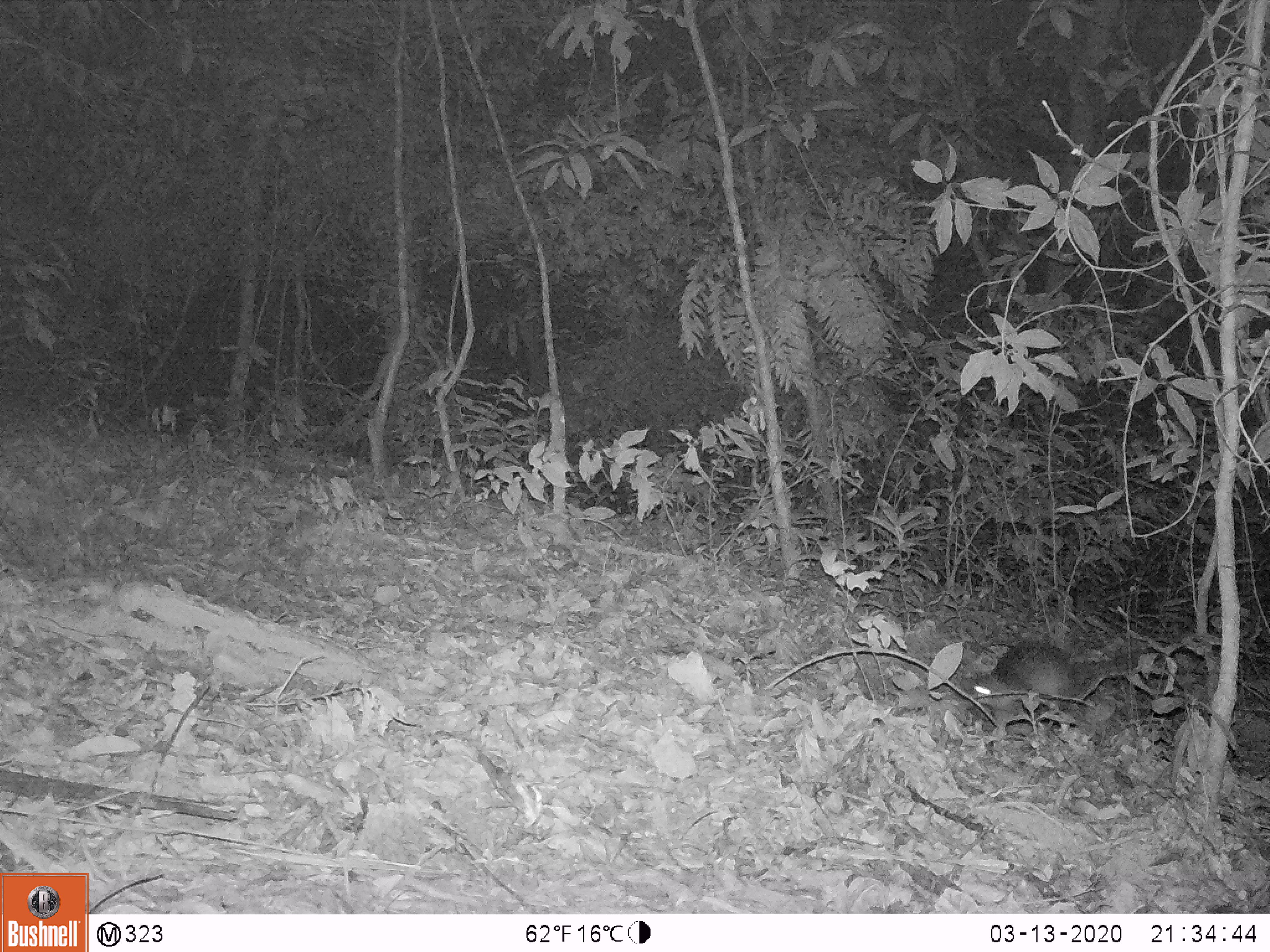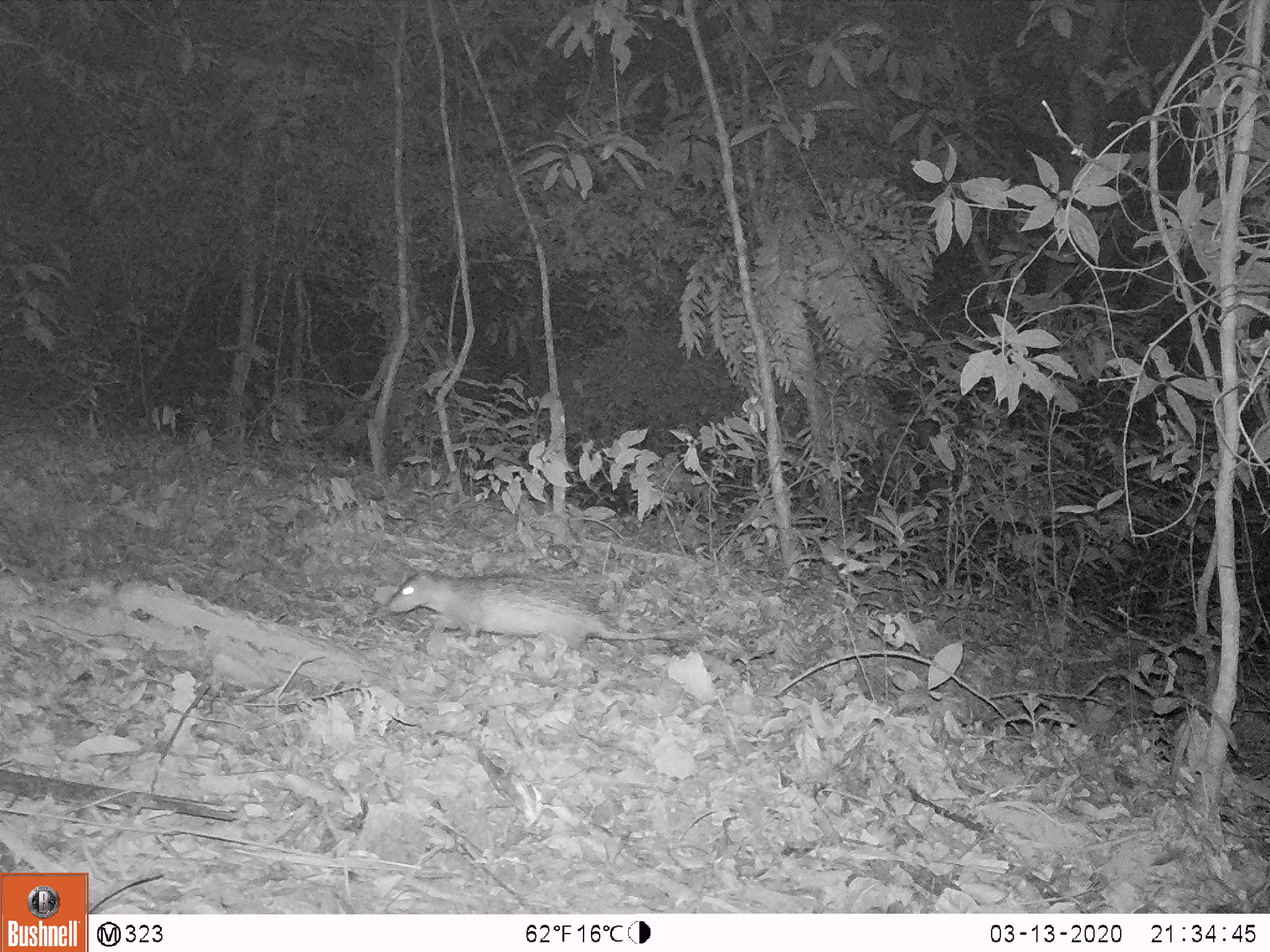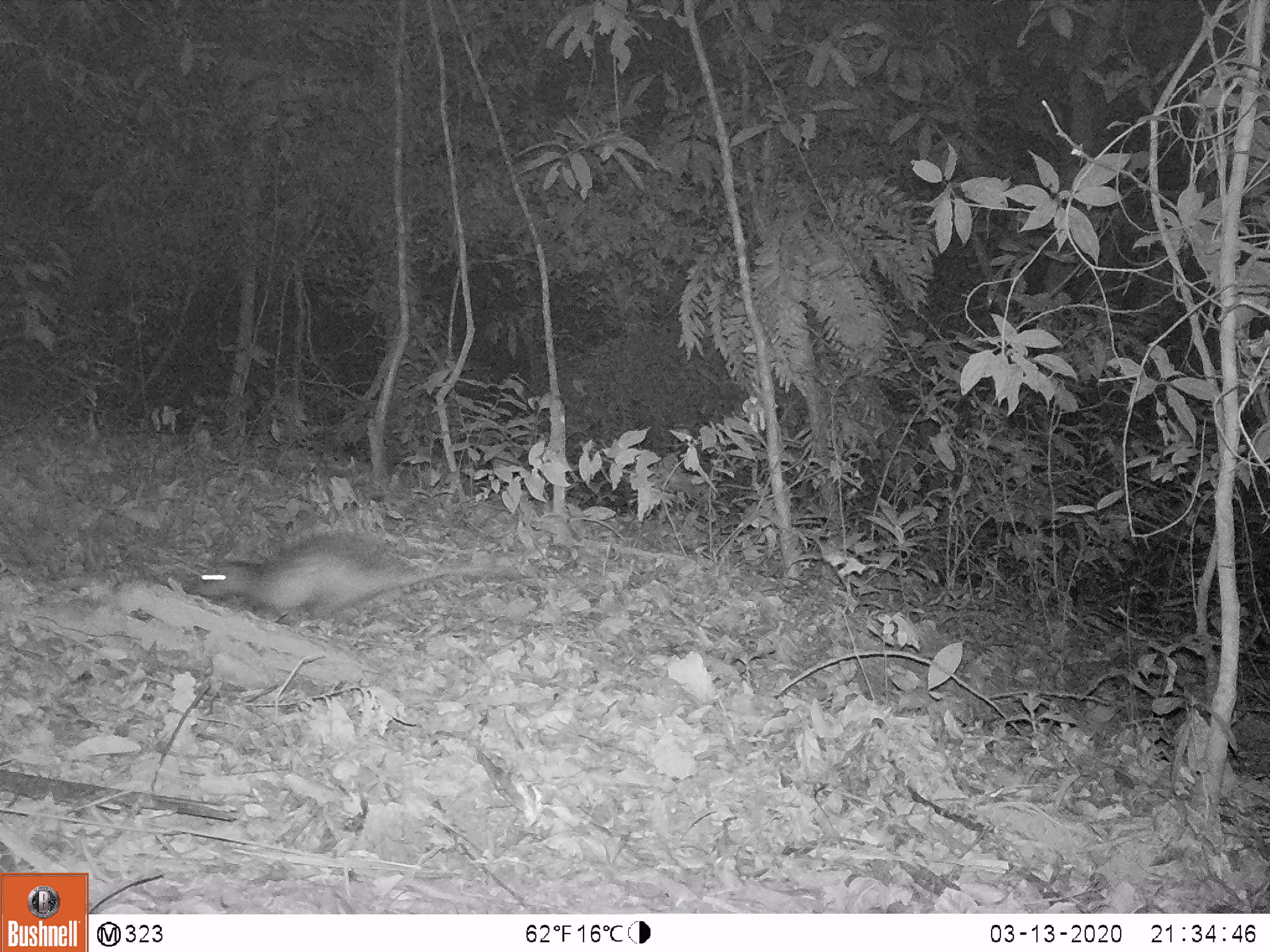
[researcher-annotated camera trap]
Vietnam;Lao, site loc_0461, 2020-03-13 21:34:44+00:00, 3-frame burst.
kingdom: Animalia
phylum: Chordata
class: Mammalia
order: Rodentia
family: Hystricidae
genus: Atherurus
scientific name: Atherurus macrourus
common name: asiatic brush-tailed porcupine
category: asiatic brush tailed porcupine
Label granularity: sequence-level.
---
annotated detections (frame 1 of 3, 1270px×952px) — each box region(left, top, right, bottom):
asiatic brush tailed porcupine: region(958, 636, 1153, 708)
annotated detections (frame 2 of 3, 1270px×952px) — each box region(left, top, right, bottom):
asiatic brush tailed porcupine: region(386, 569, 699, 659)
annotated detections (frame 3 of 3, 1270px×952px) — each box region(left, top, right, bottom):
asiatic brush tailed porcupine: region(184, 533, 508, 625)